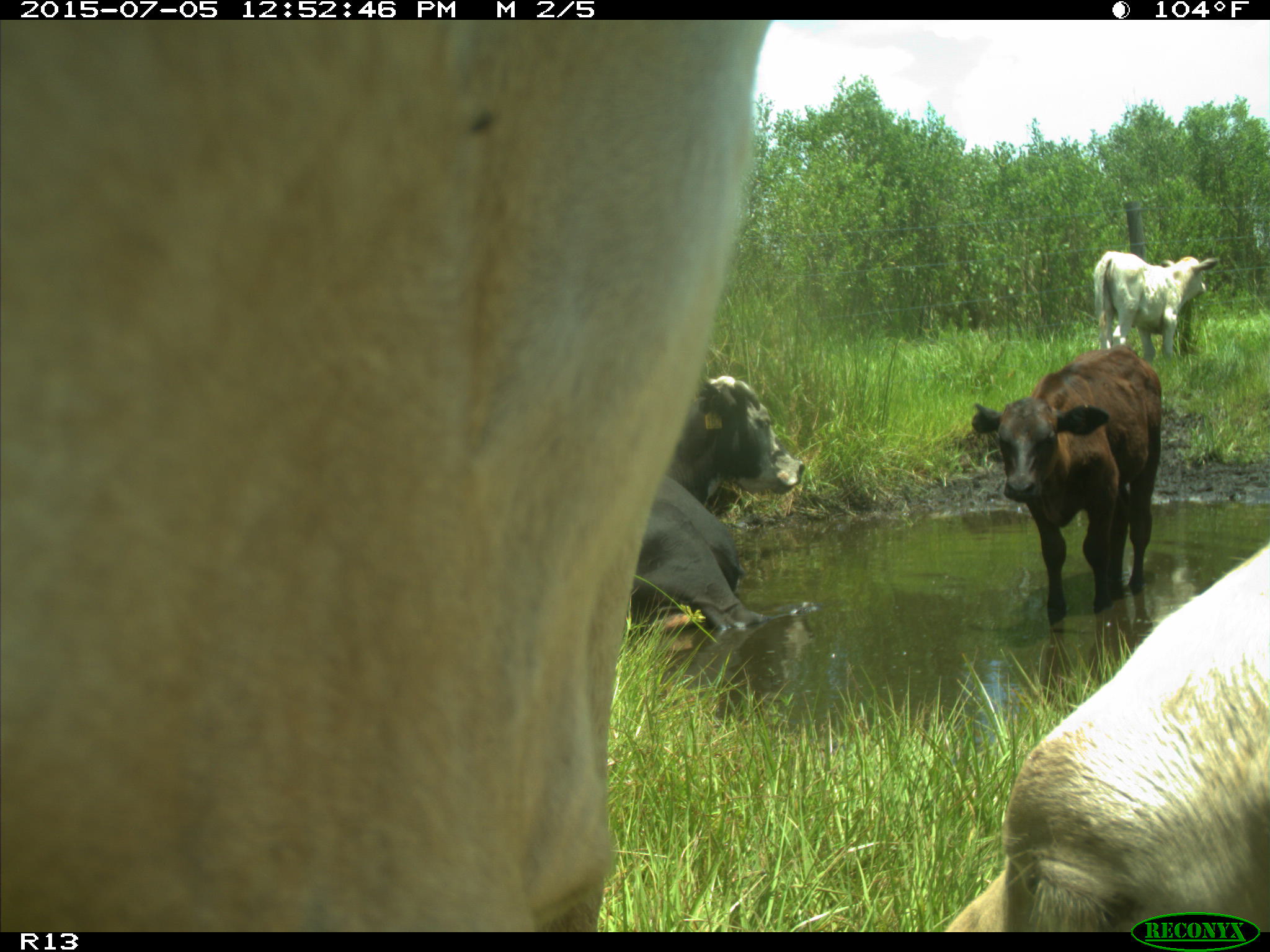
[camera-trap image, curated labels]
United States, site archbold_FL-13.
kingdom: Animalia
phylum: Chordata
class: Mammalia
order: Artiodactyla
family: Bovidae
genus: Bos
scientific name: Bos taurus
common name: domestic cow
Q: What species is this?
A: Bos taurus (domestic cow).